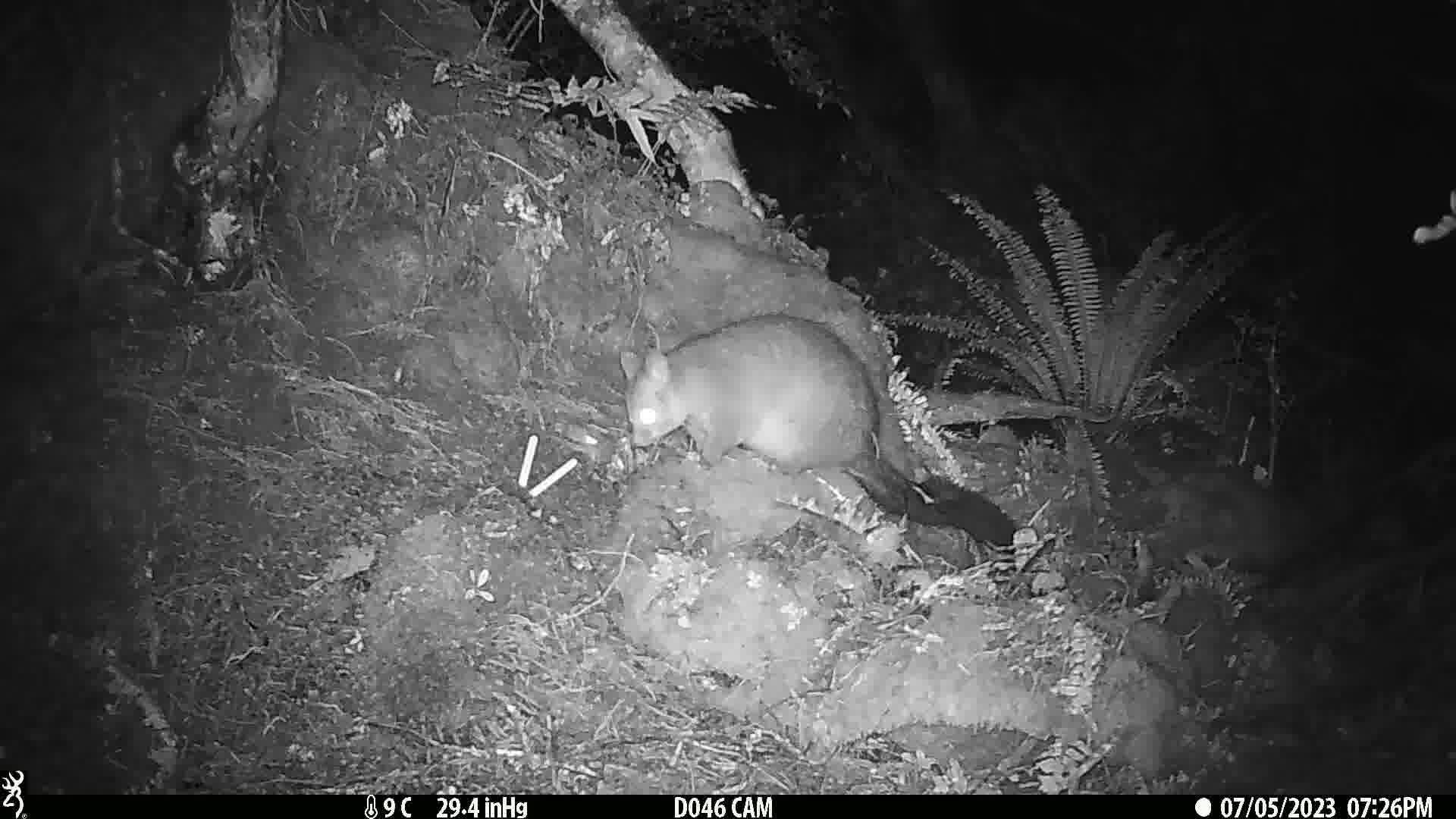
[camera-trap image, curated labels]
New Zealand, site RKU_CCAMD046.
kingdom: Animalia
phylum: Chordata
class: Mammalia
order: Diprotodontia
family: Phalangeridae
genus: Trichosurus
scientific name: Trichosurus vulpecula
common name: common brushtail possum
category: possum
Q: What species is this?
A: Possum (common brushtail possum) (Trichosurus vulpecula).